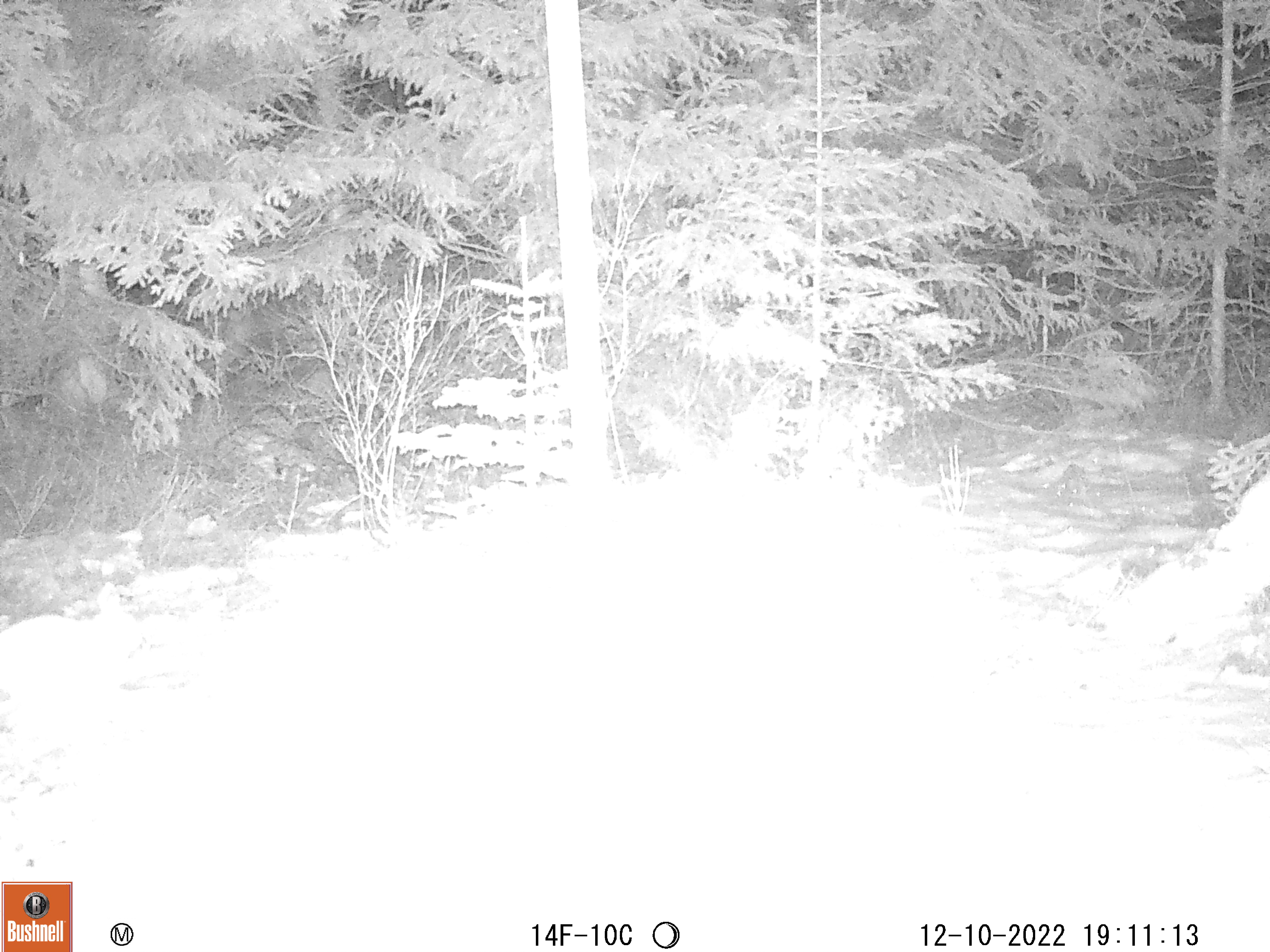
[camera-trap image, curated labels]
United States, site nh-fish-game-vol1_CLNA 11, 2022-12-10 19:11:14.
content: unidentified animal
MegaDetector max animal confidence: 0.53